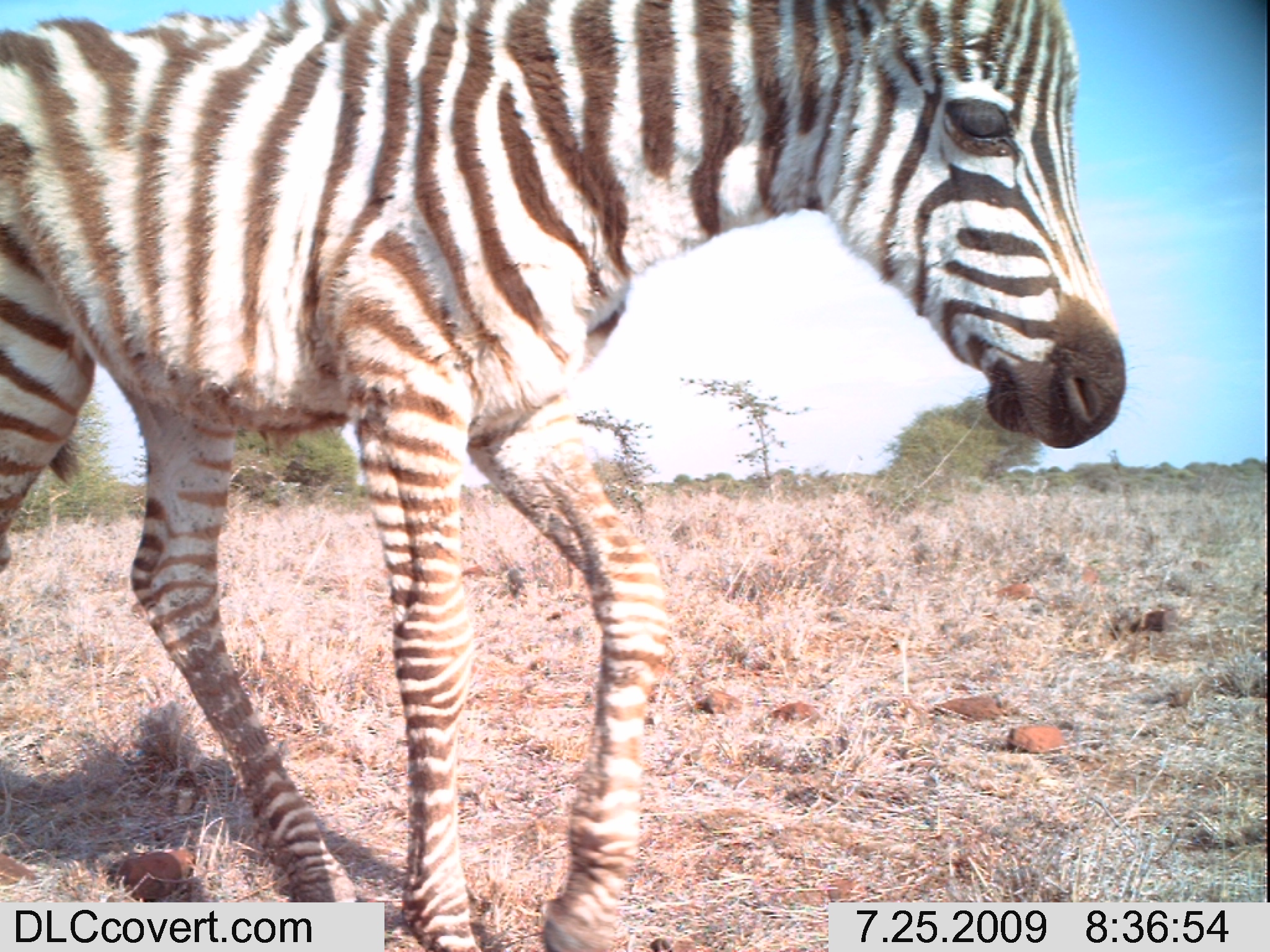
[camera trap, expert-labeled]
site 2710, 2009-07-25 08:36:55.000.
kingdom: Animalia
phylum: Chordata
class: Mammalia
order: Perissodactyla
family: Equidae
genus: Equus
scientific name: Equus quagga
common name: plains zebra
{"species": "Equus quagga (plains zebra)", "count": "1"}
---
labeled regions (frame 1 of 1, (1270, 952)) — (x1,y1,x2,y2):
equus quagga: (0,0,1127,951)